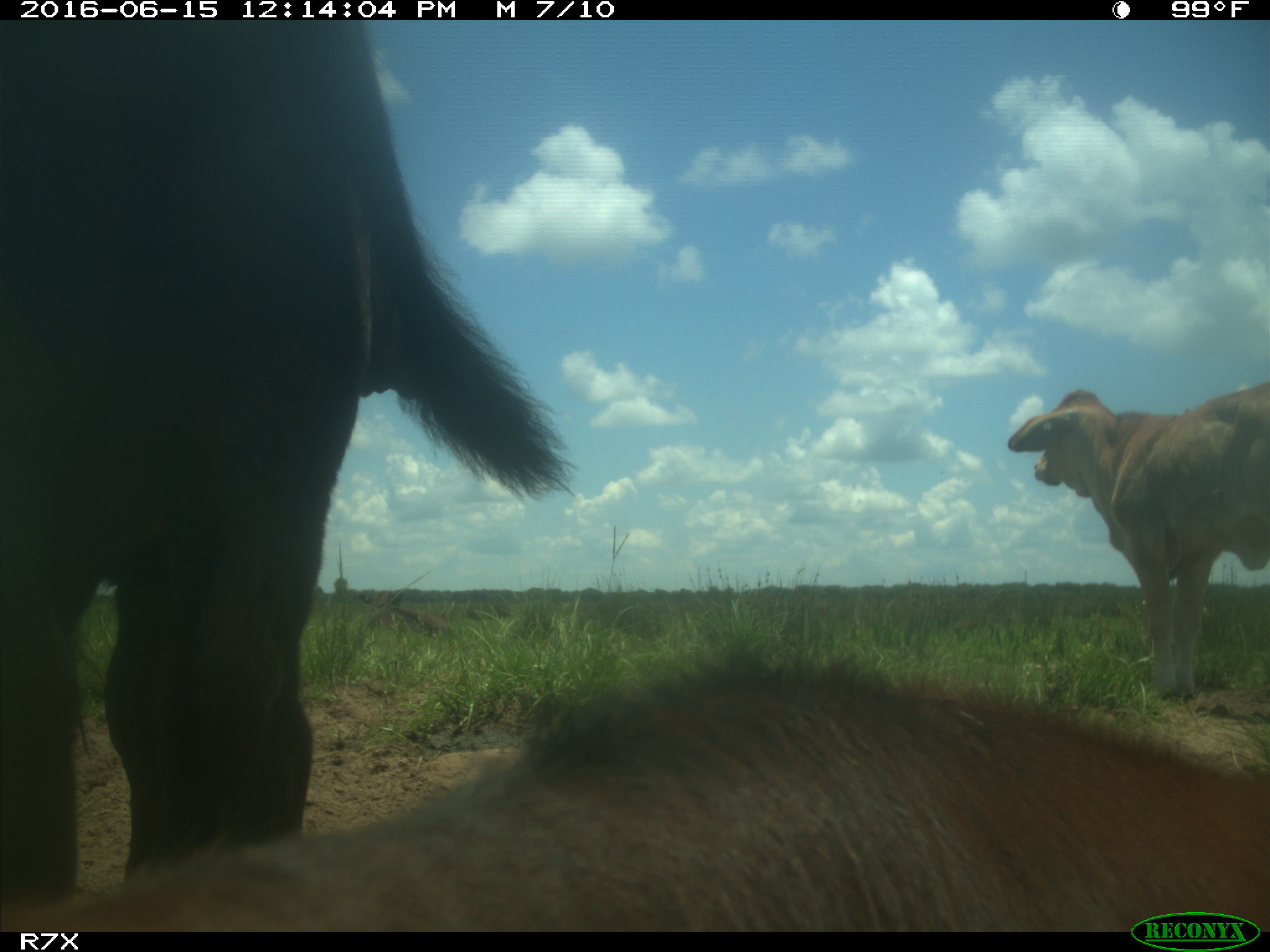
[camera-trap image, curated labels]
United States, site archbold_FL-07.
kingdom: Animalia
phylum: Chordata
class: Mammalia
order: Artiodactyla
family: Bovidae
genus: Bos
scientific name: Bos taurus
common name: domestic cow